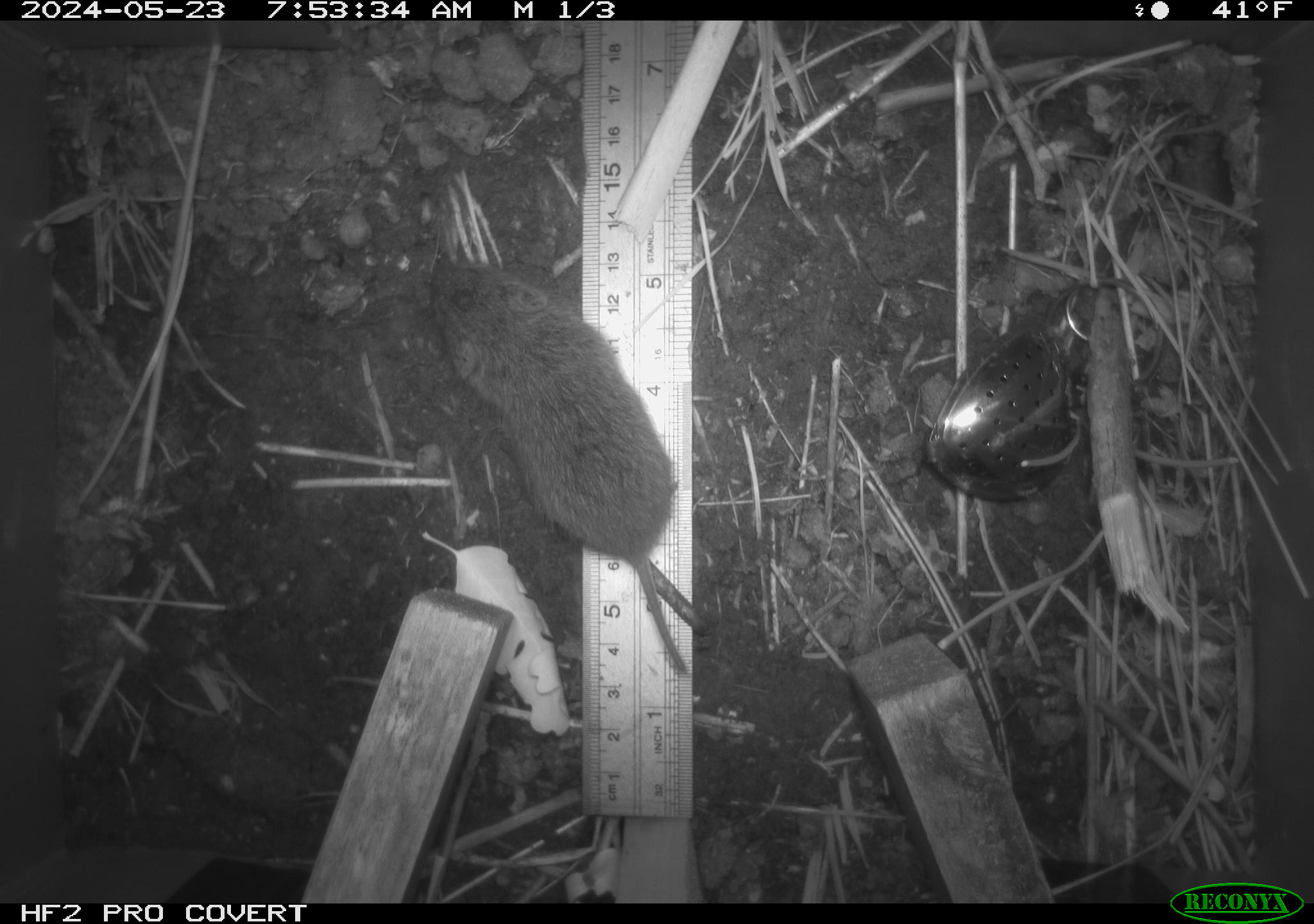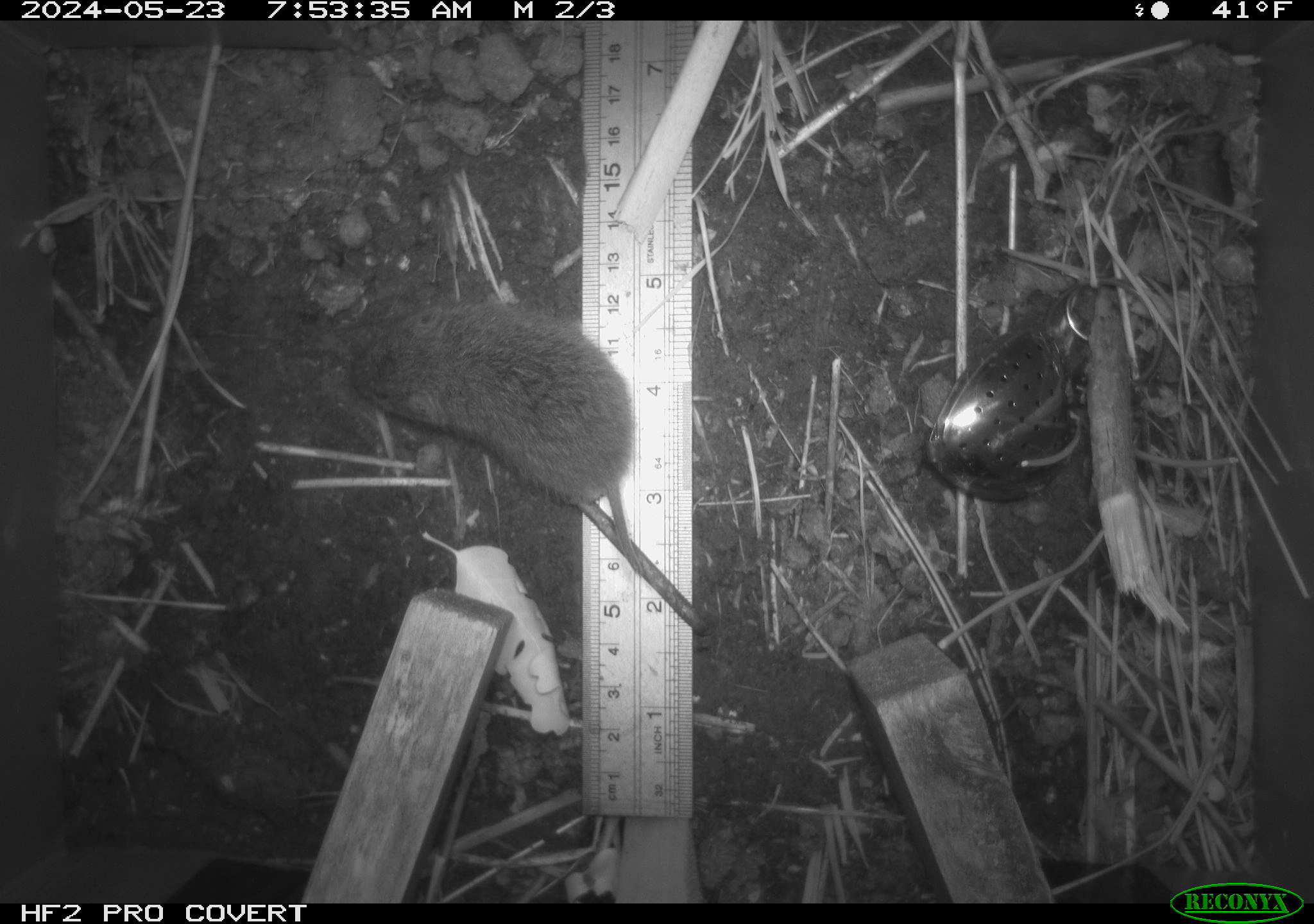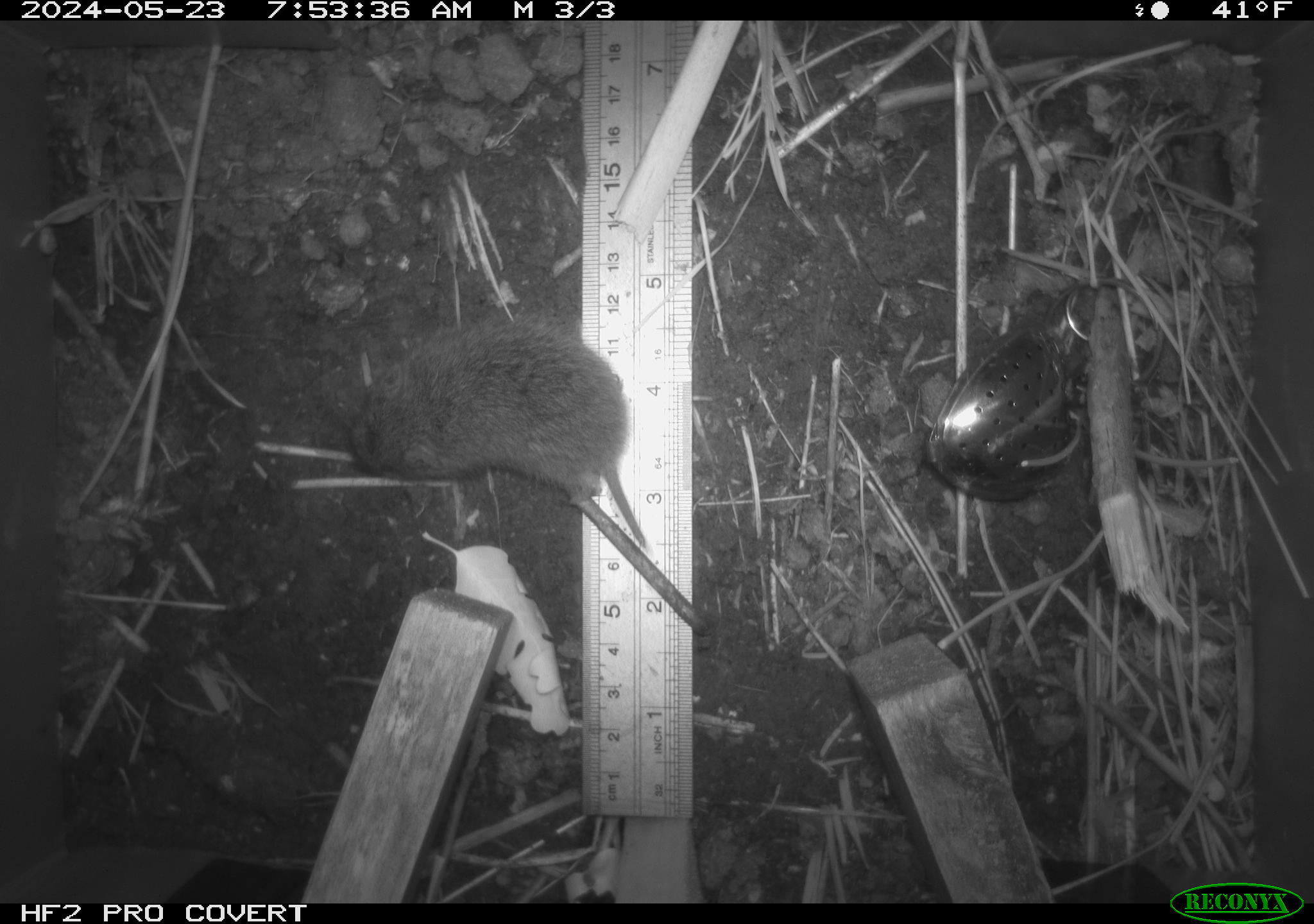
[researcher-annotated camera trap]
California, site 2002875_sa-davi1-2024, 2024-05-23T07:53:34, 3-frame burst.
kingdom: Animalia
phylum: Chordata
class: Mammalia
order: Rodentia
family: Cricetidae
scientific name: Arvicolinae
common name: voles, lemmings, and muskrats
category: arvicolinae subfamily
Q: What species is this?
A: Arvicolinae subfamily (voles, lemmings, and muskrats) (Arvicolinae).